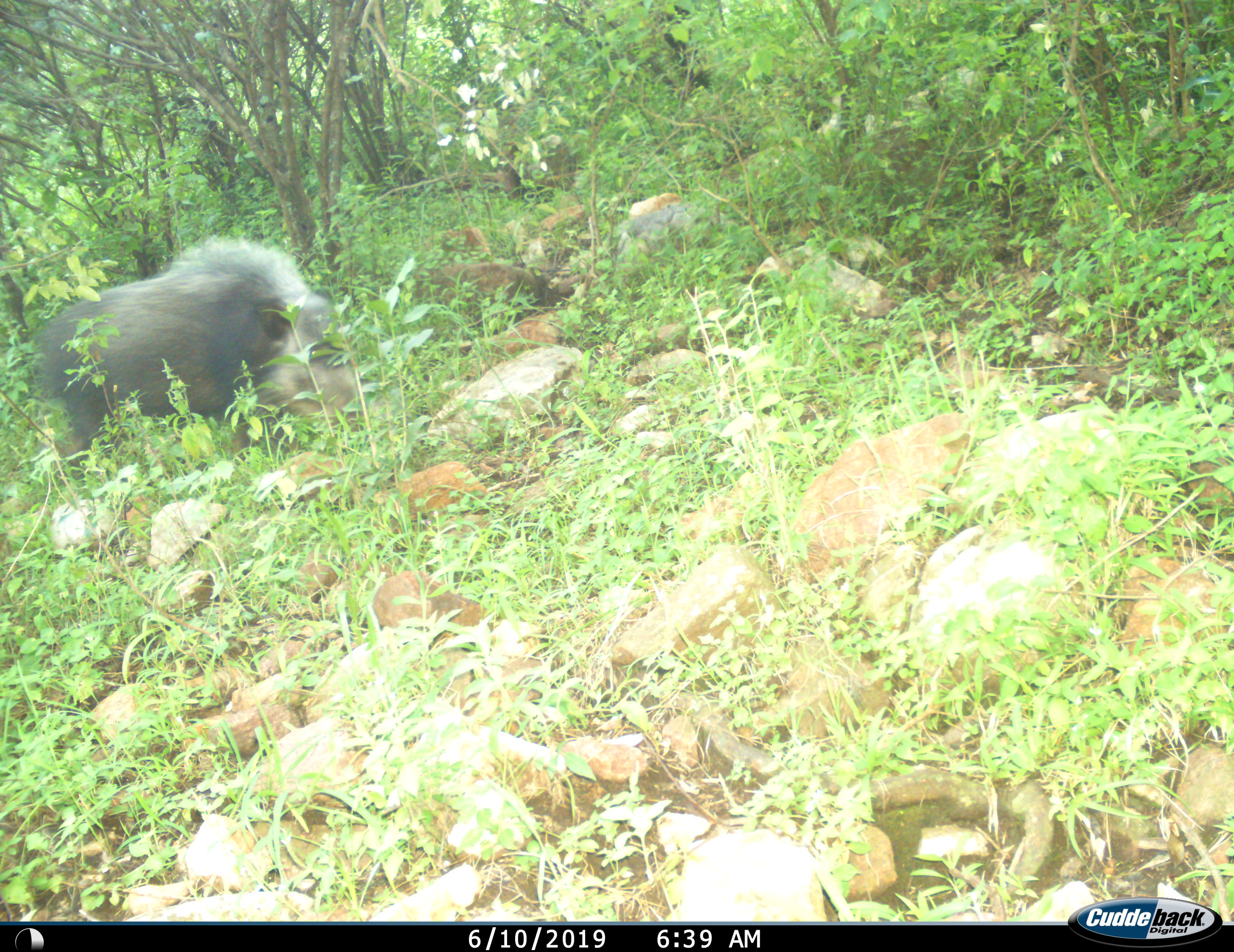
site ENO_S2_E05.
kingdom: Animalia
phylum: Chordata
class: Mammalia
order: Artiodactyla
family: Suidae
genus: Potamochoerus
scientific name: Potamochoerus larvatus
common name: bushpig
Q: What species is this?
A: Bushpig (Potamochoerus larvatus).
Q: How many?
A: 1.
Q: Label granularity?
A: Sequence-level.